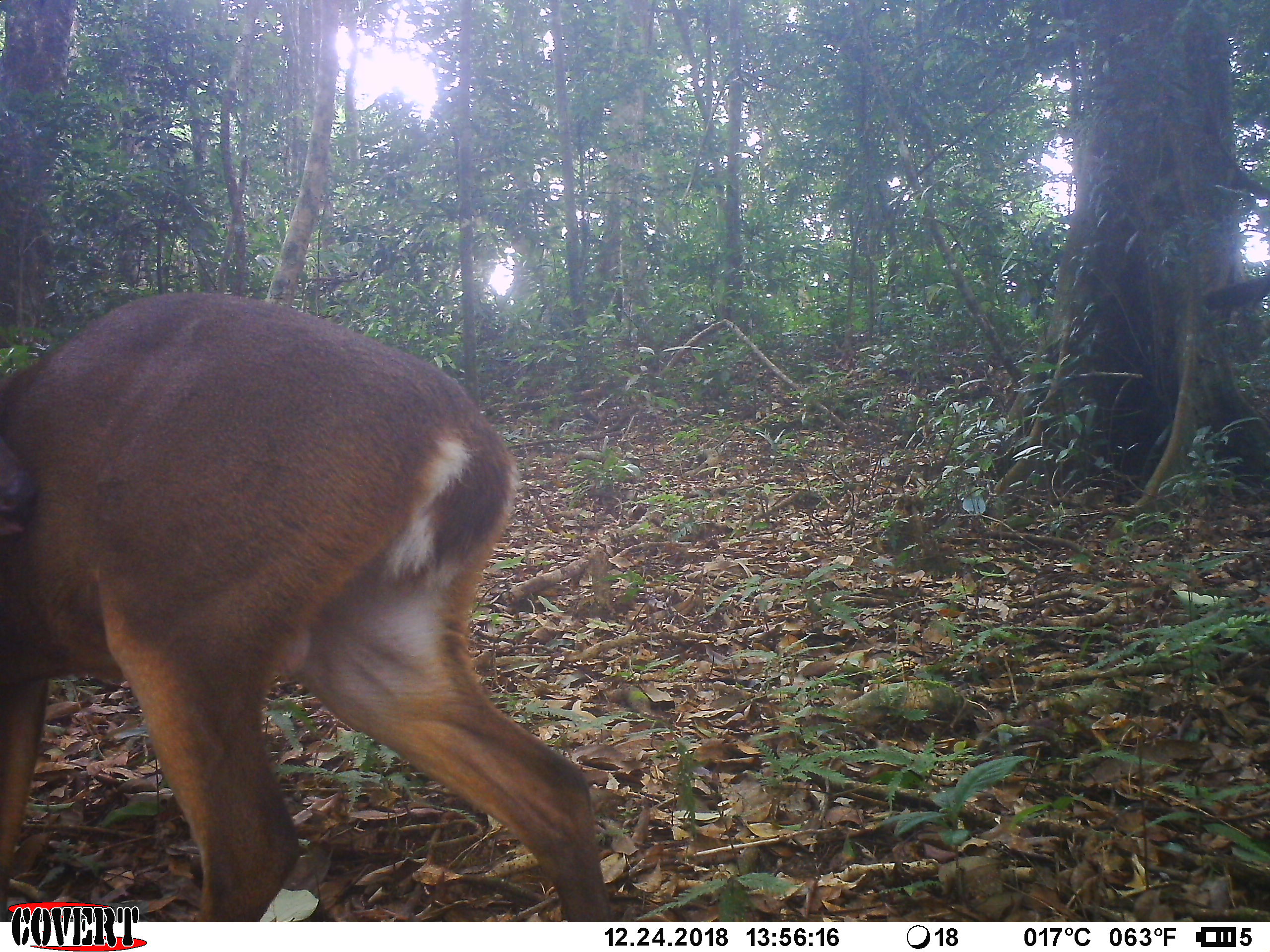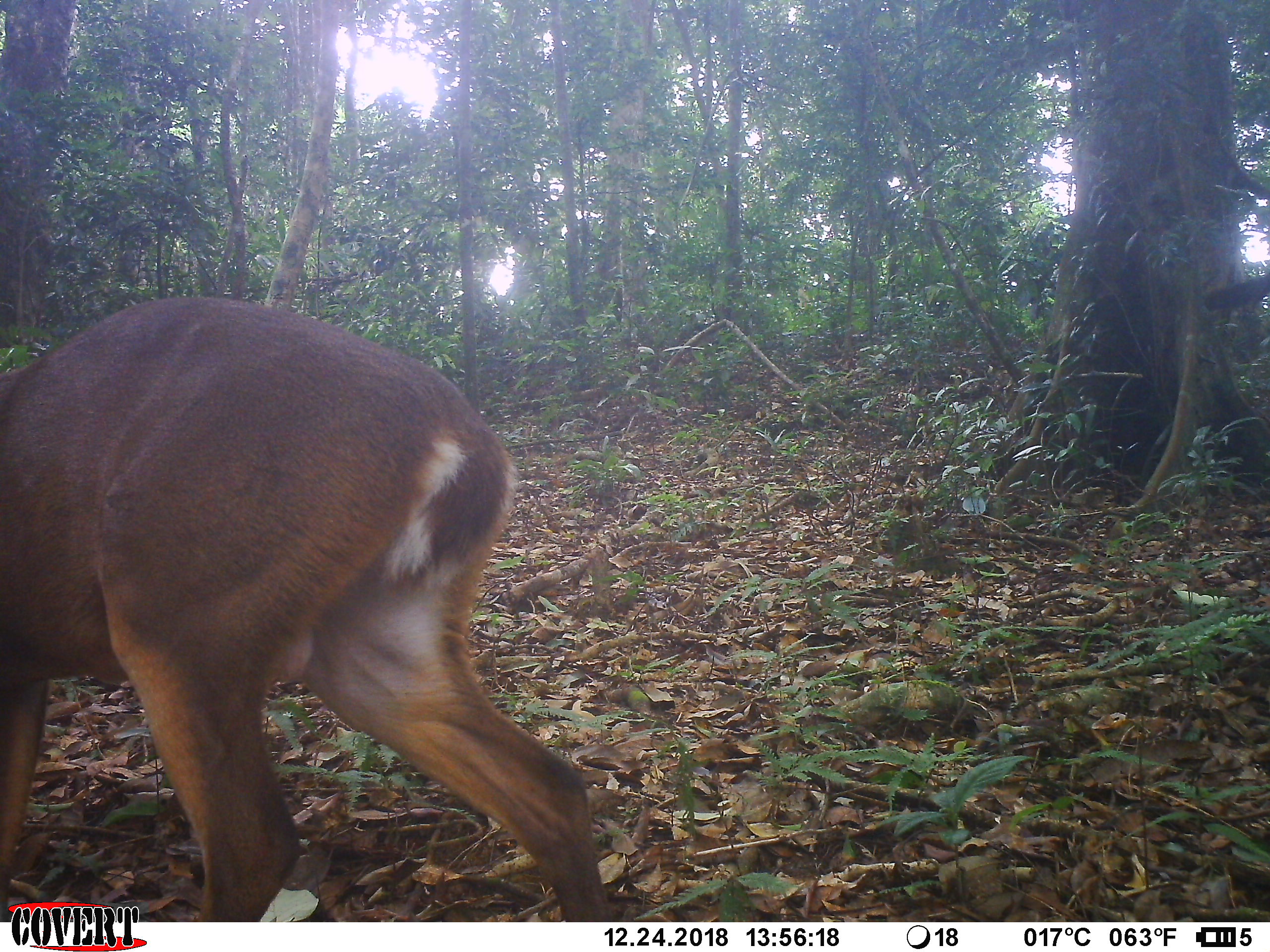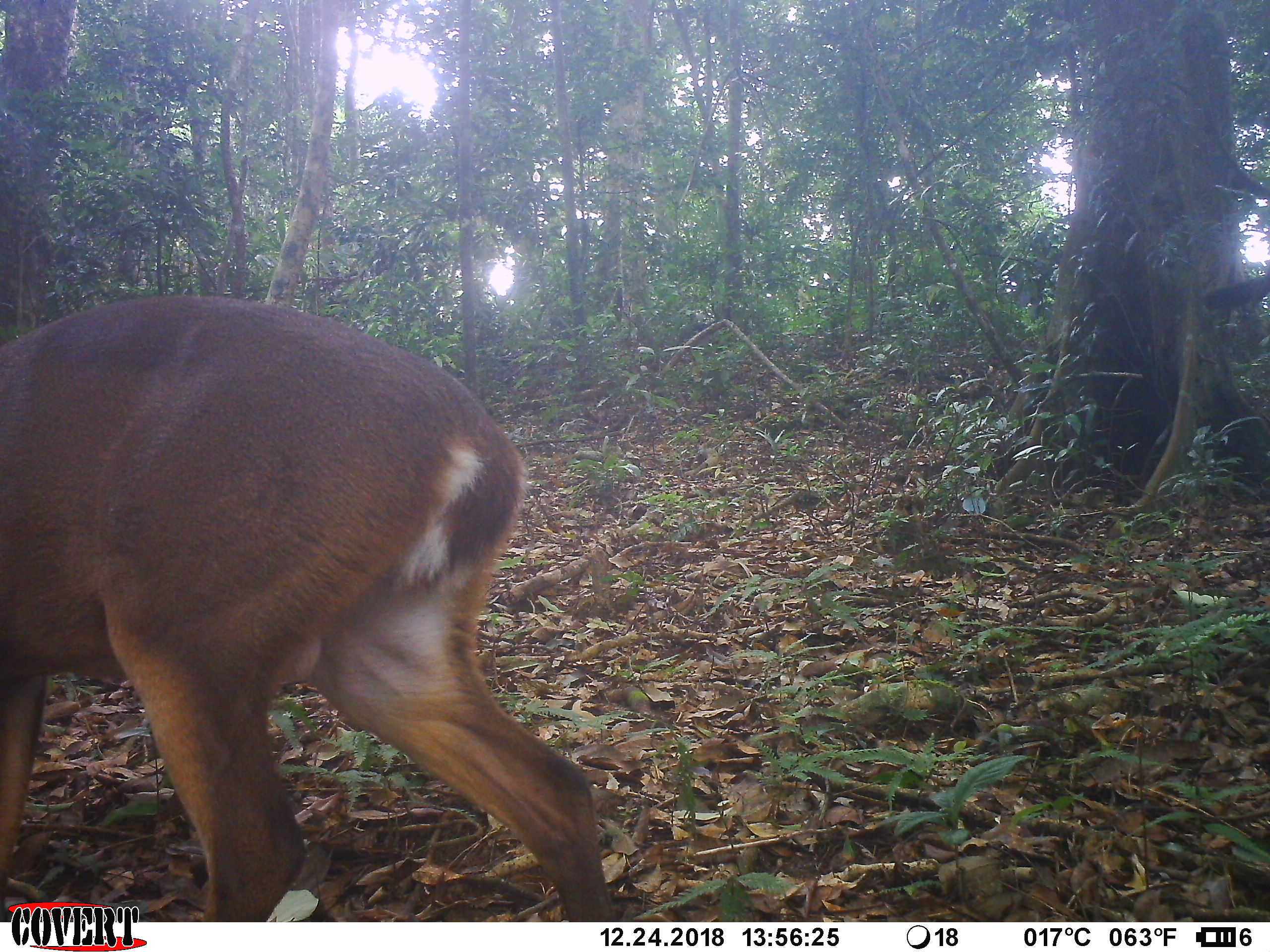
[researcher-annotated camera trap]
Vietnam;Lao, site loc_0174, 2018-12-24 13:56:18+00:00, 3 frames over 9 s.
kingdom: Animalia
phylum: Chordata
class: Mammalia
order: Artiodactyla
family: Cervidae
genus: Muntiacus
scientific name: Muntiacus vuquangensis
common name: large-antlered muntjac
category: large antlered muntjac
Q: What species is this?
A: Large antlered muntjac (large-antlered muntjac) (Muntiacus vuquangensis).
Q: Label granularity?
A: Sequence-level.